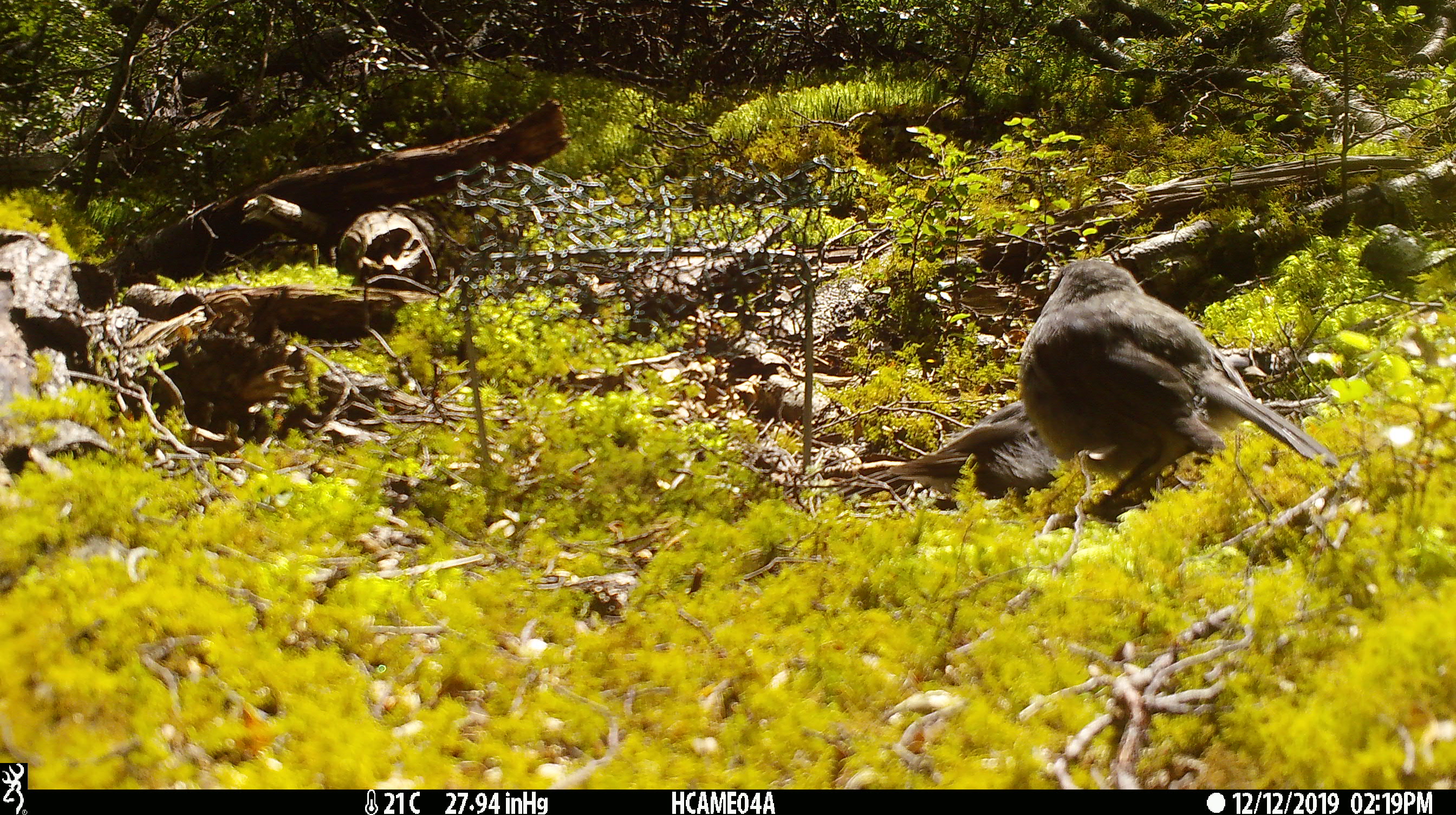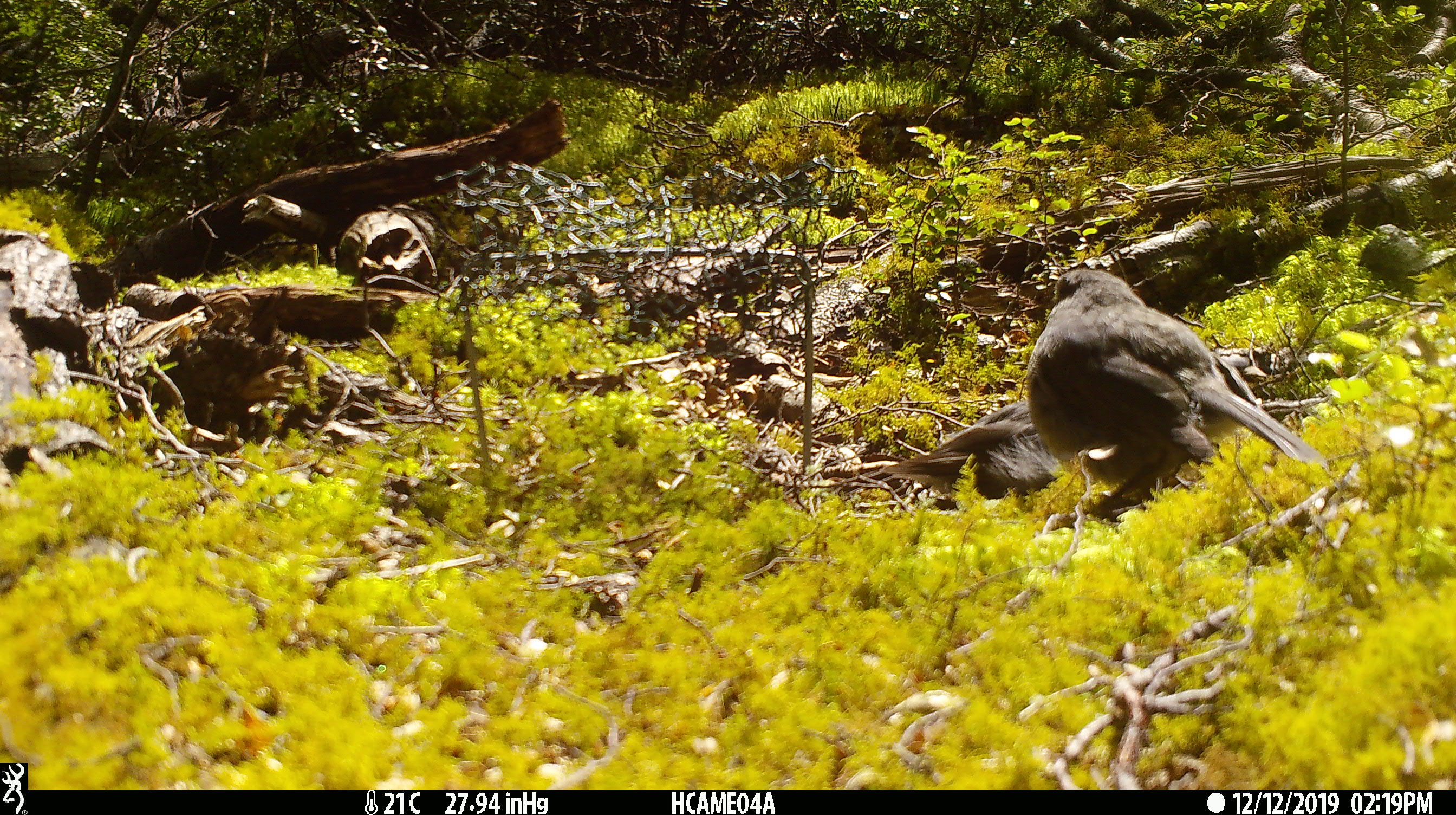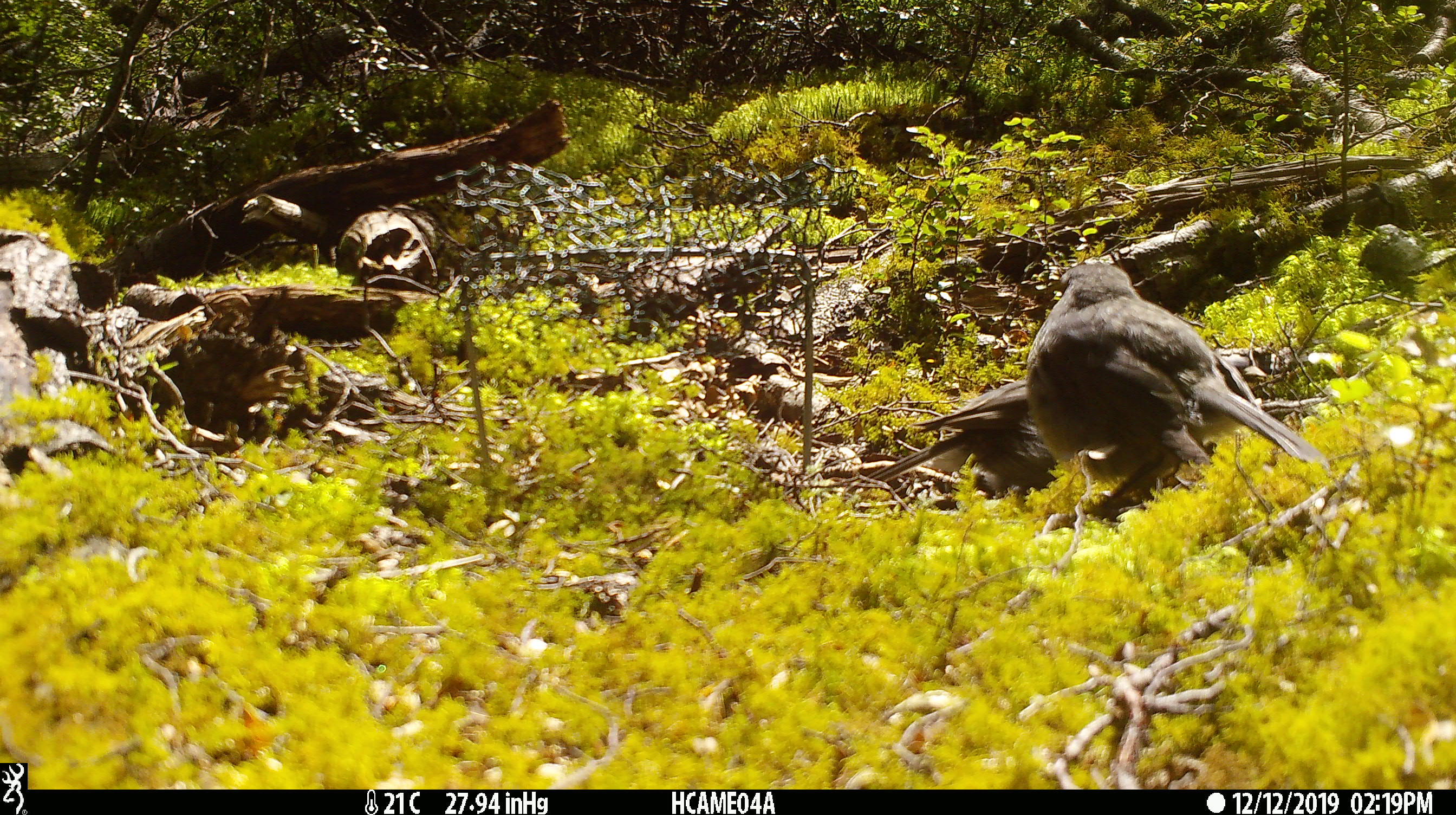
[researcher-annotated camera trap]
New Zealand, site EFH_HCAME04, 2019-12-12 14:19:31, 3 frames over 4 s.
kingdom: Animalia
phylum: Chordata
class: Aves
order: Passeriformes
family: Petroicidae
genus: Petroica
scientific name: Petroica australis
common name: new zealand robin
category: robin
Robin (new zealand robin) (Petroica australis).